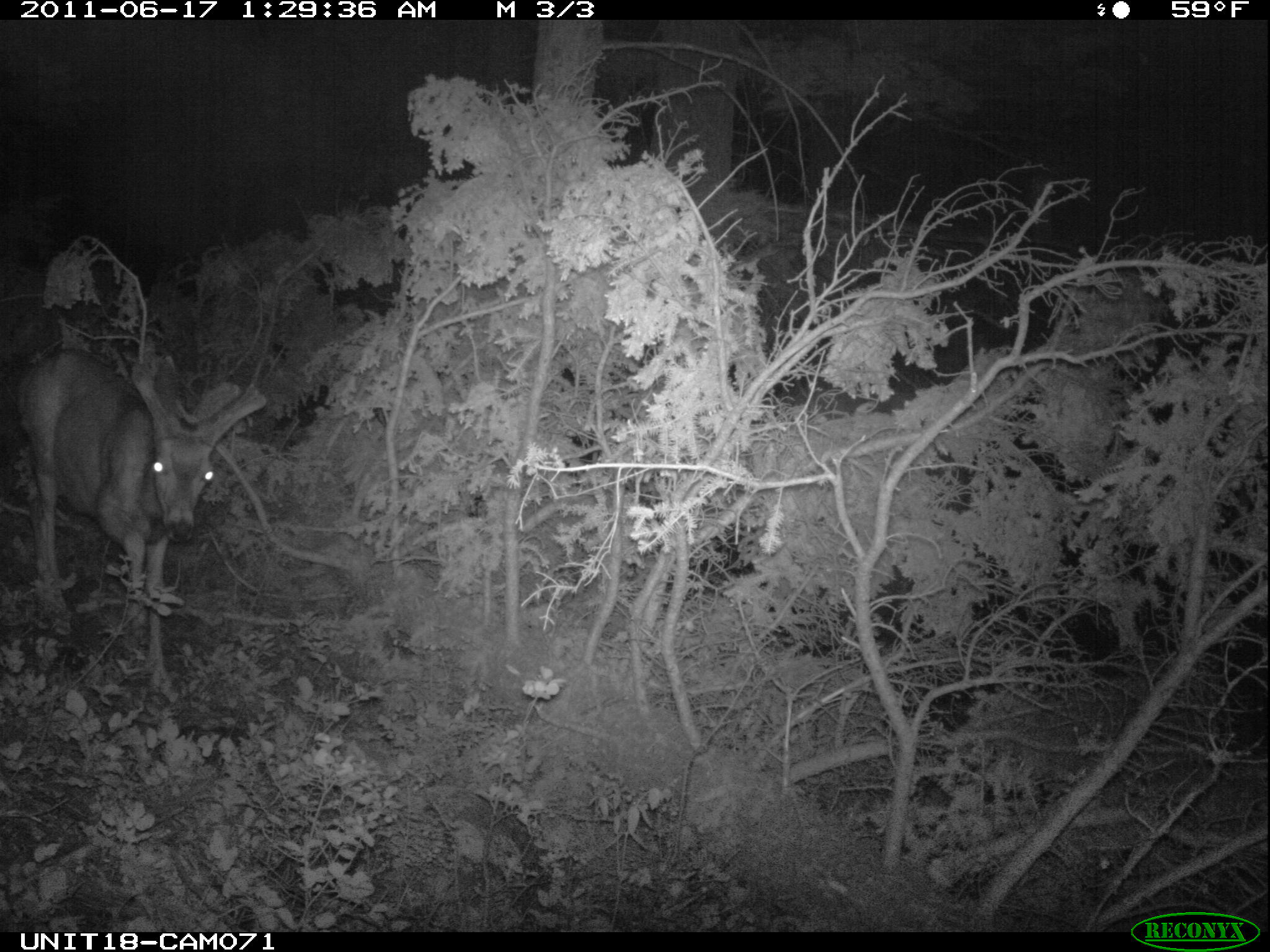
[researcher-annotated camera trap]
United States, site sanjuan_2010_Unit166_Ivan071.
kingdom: Animalia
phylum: Chordata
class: Mammalia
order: Artiodactyla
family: Cervidae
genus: Odocoileus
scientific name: Odocoileus hemionus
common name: mule deer